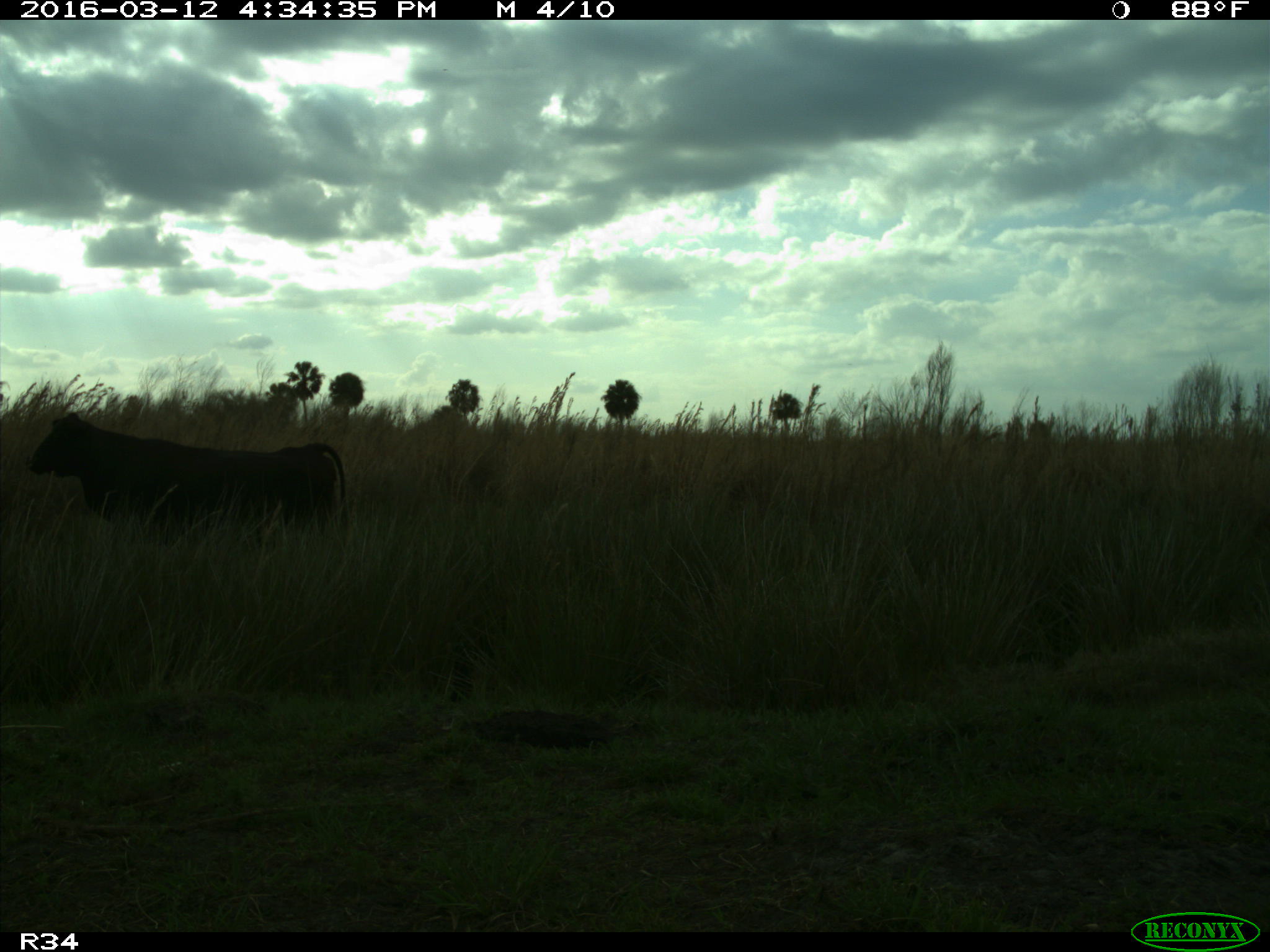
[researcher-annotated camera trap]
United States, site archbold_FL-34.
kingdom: Animalia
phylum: Chordata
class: Mammalia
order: Artiodactyla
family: Bovidae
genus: Bos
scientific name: Bos taurus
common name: domestic cow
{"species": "Bos taurus (domestic cow)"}